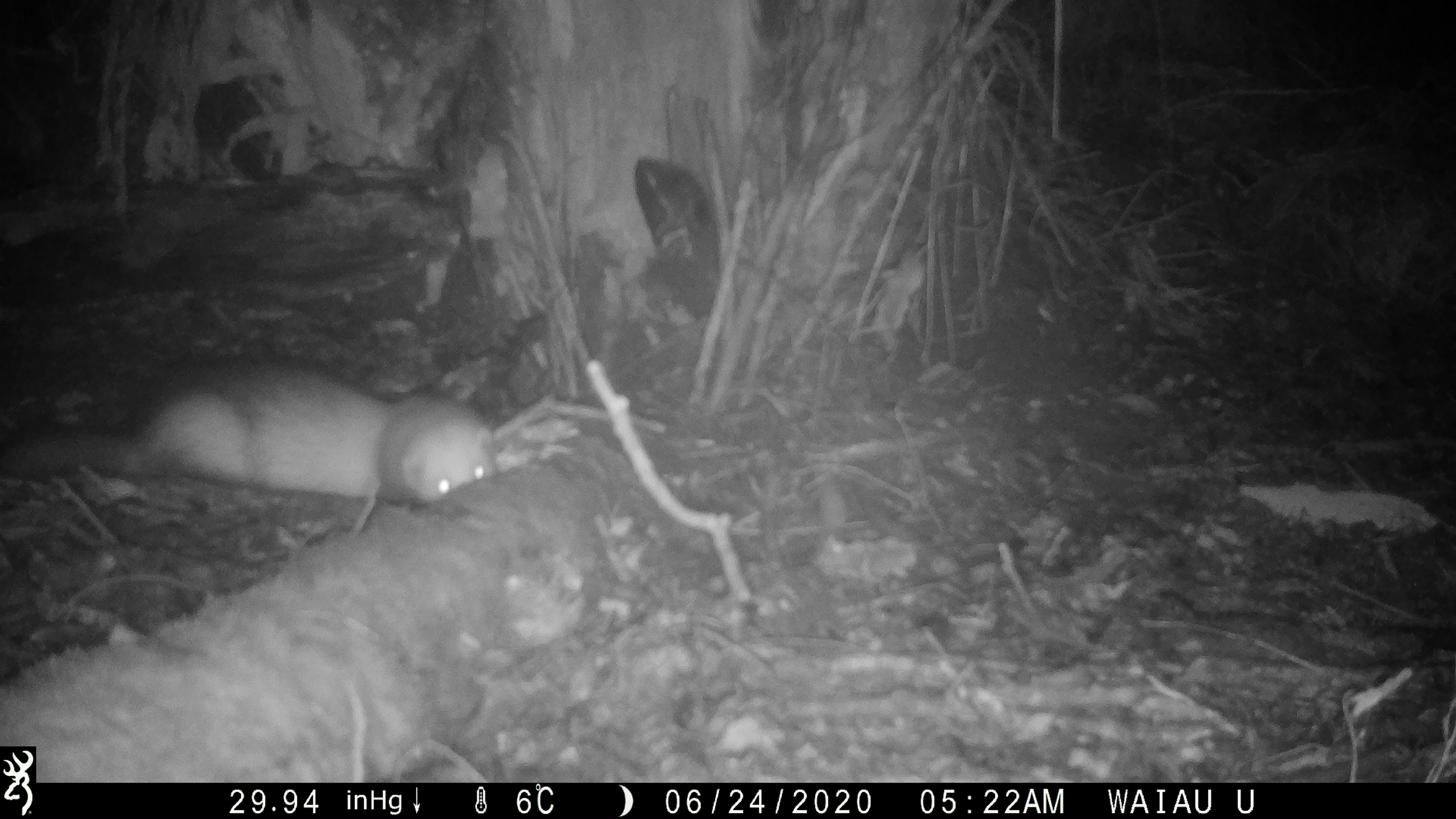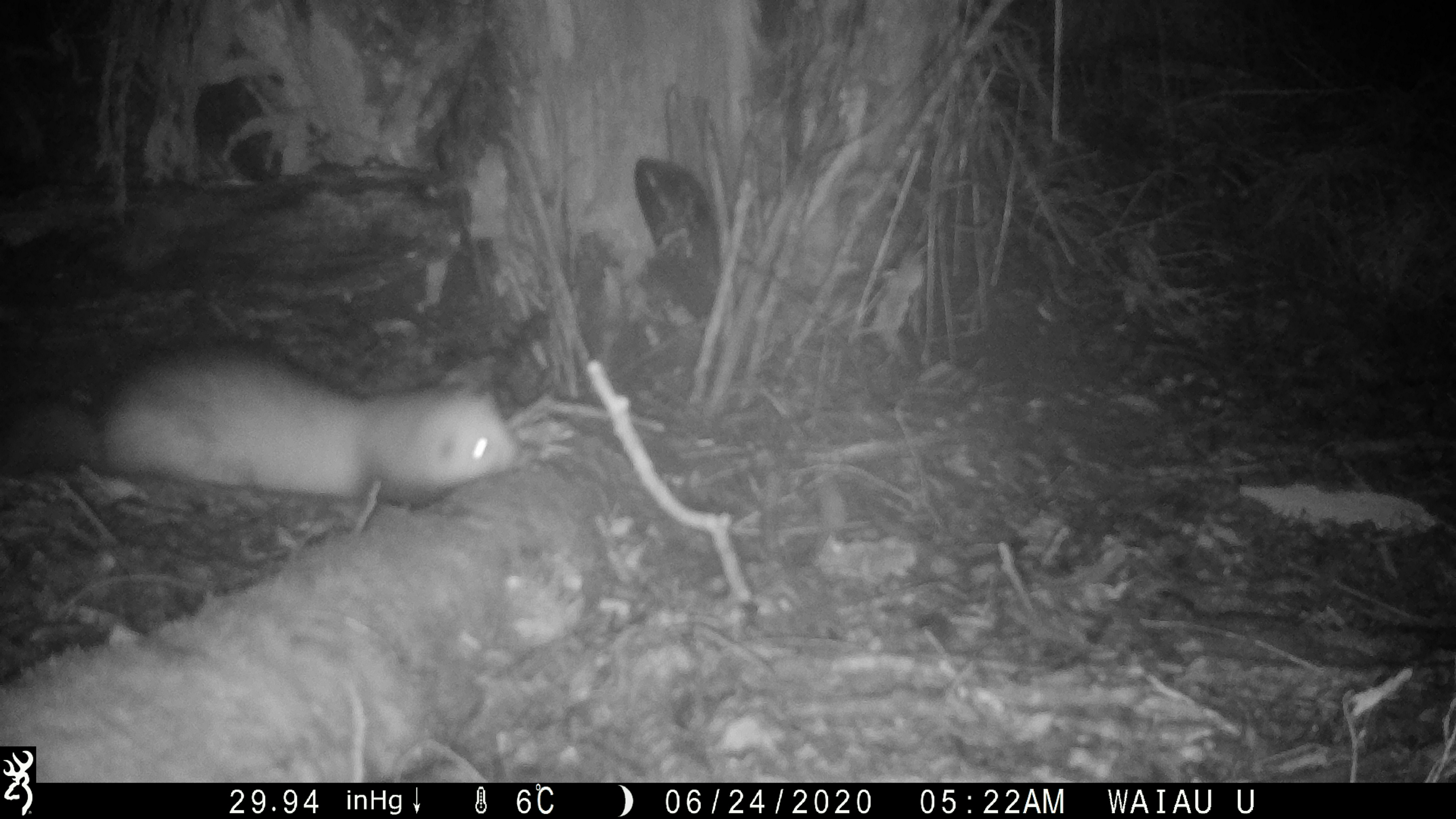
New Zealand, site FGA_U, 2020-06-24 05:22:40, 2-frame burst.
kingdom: Animalia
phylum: Chordata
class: Mammalia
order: Carnivora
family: Mustelidae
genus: Mustela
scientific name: Mustela furo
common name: ferret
Ferret (Mustela furo).